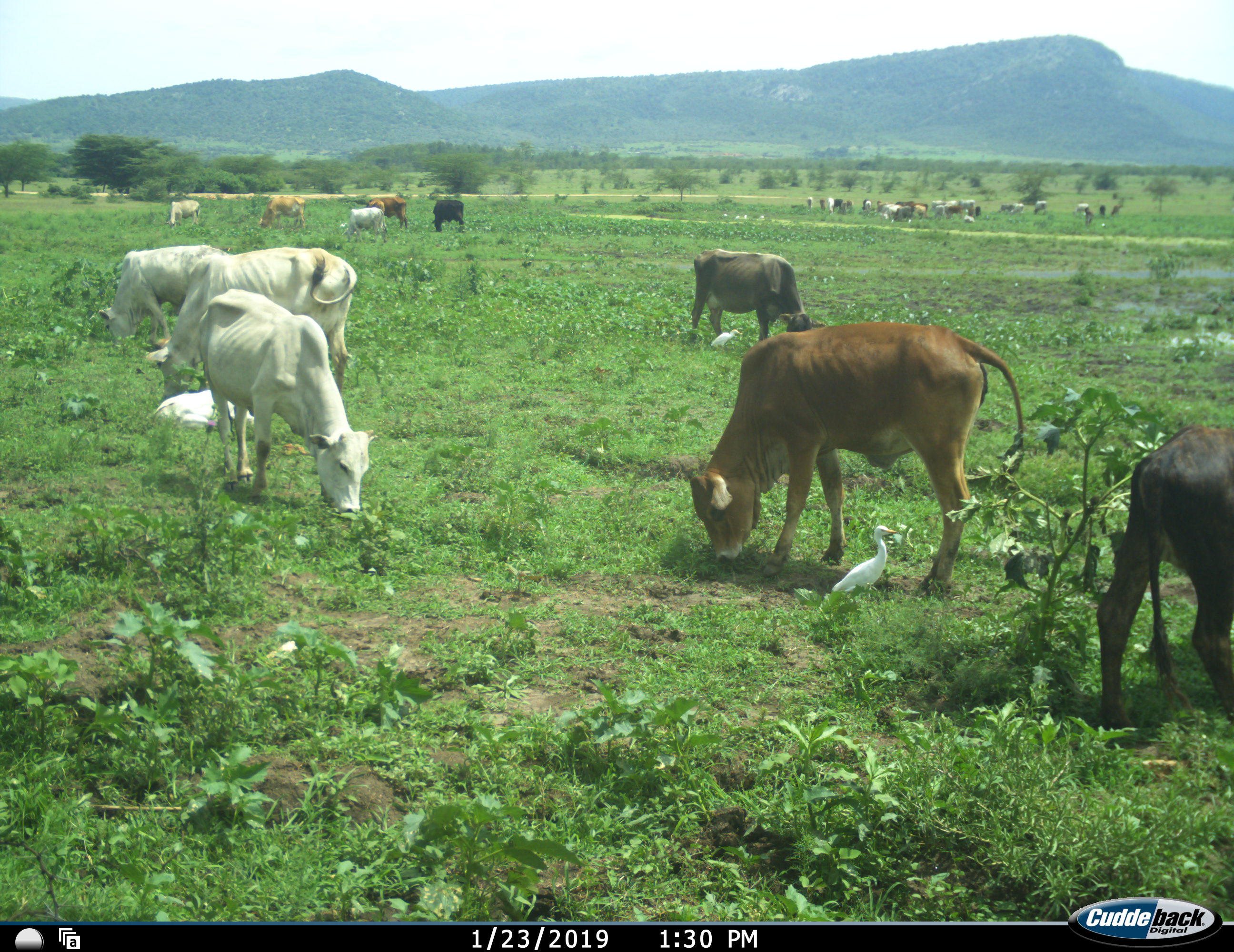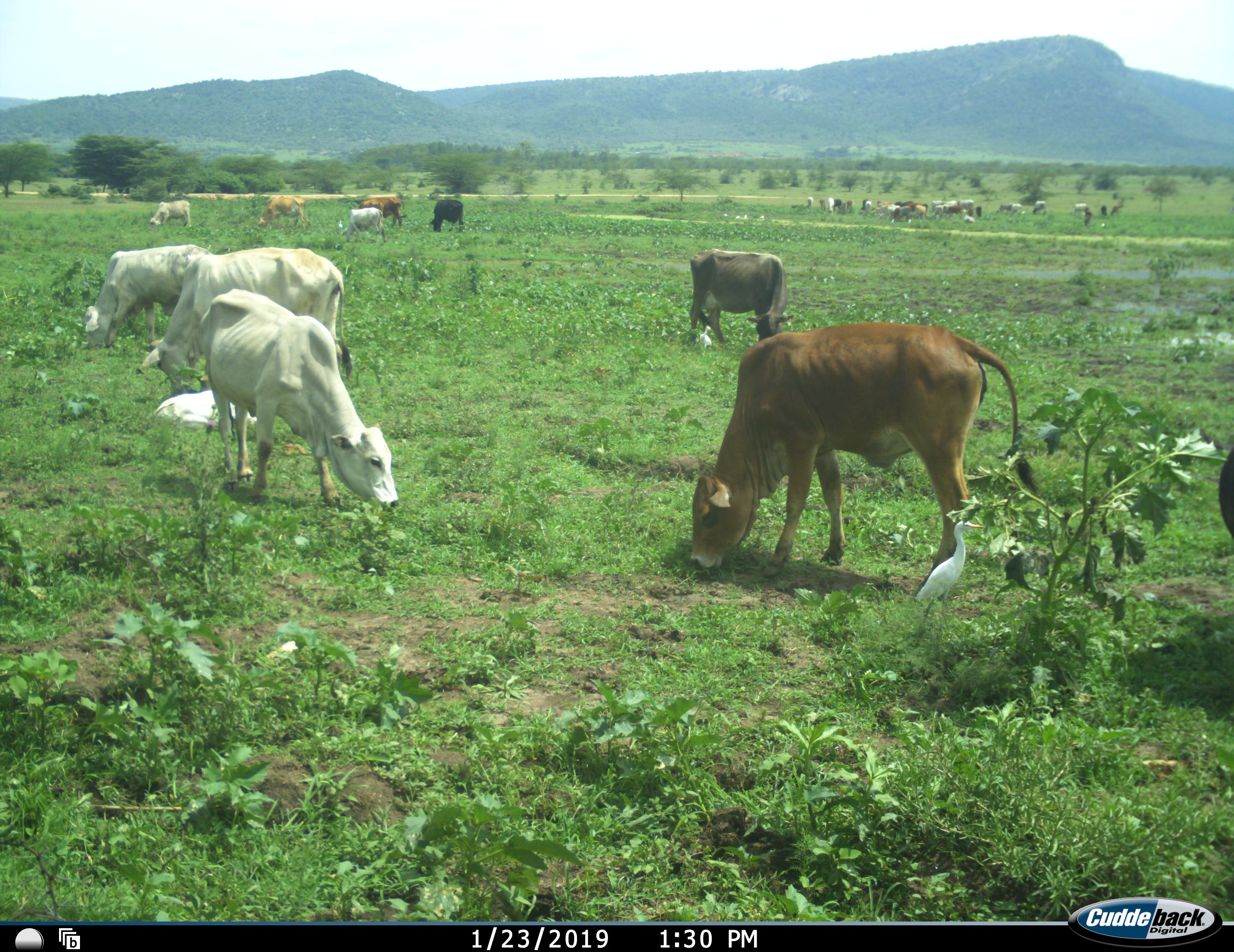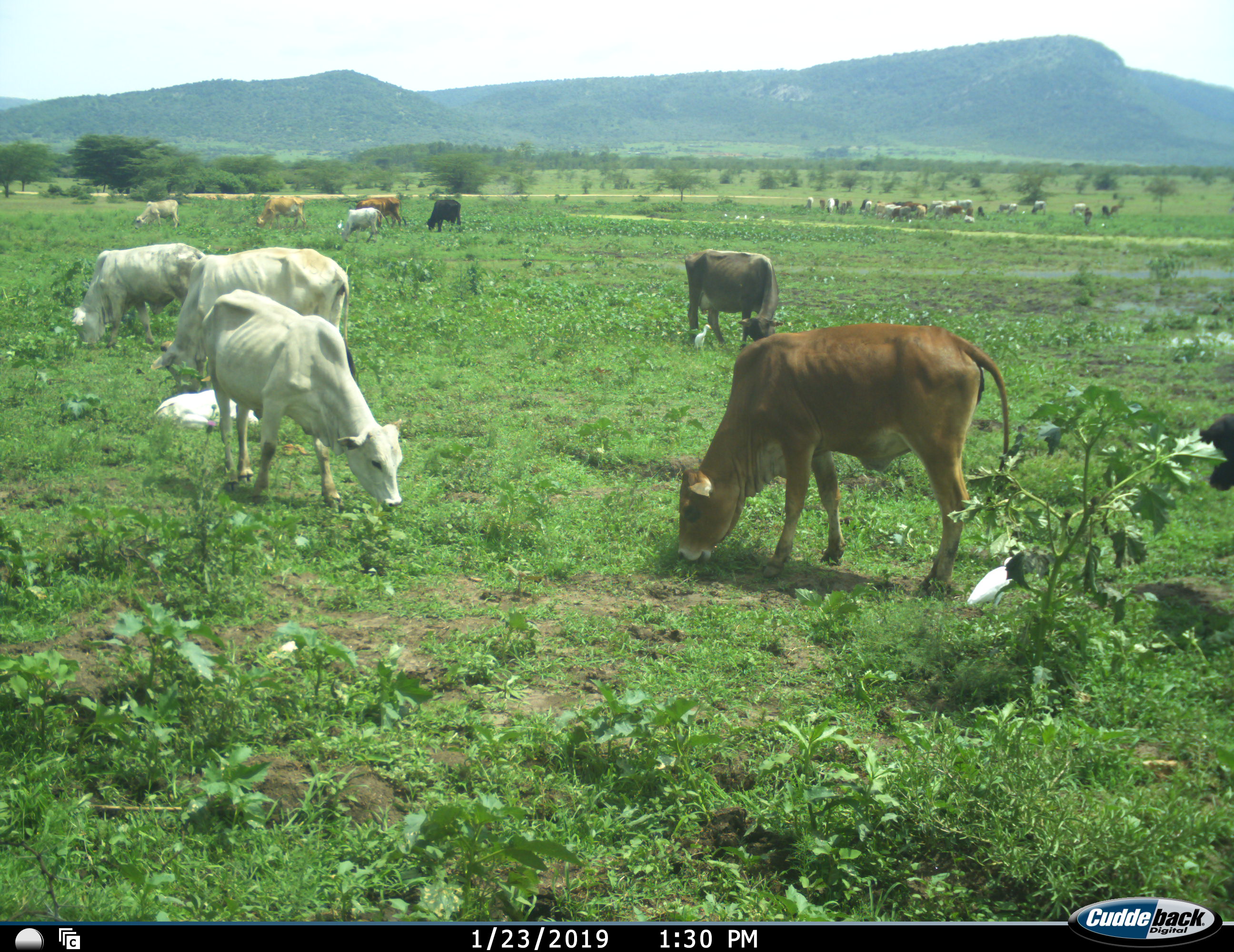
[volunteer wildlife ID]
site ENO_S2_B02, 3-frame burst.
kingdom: Animalia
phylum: Chordata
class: Aves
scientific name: Aves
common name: bird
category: birdother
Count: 2.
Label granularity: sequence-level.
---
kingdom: Animalia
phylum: Chordata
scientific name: Vertebrata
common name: domestic animal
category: domesticanimal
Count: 11-50.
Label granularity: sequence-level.